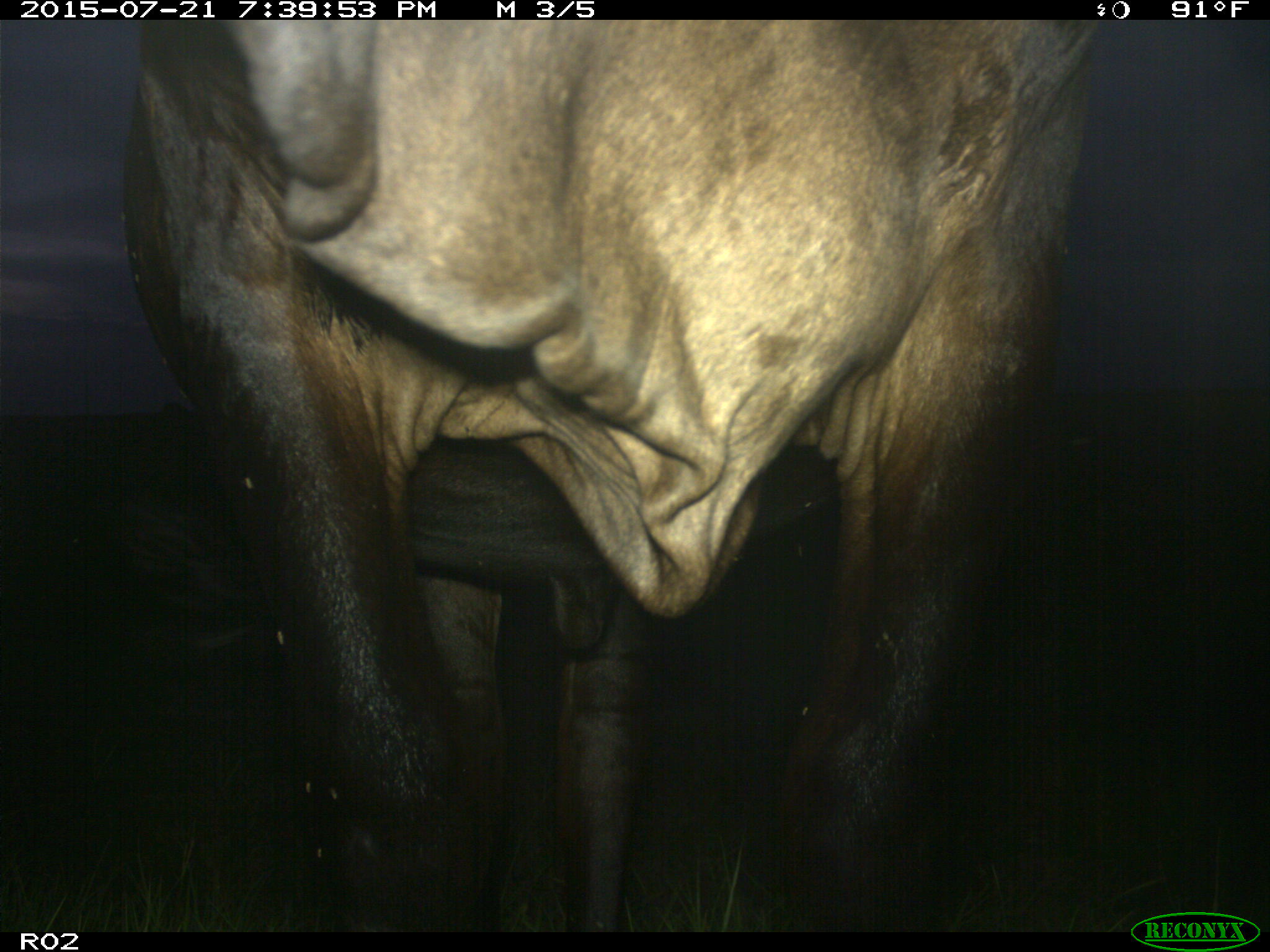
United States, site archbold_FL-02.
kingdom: Animalia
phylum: Chordata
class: Mammalia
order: Artiodactyla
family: Bovidae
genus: Bos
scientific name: Bos taurus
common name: domestic cow